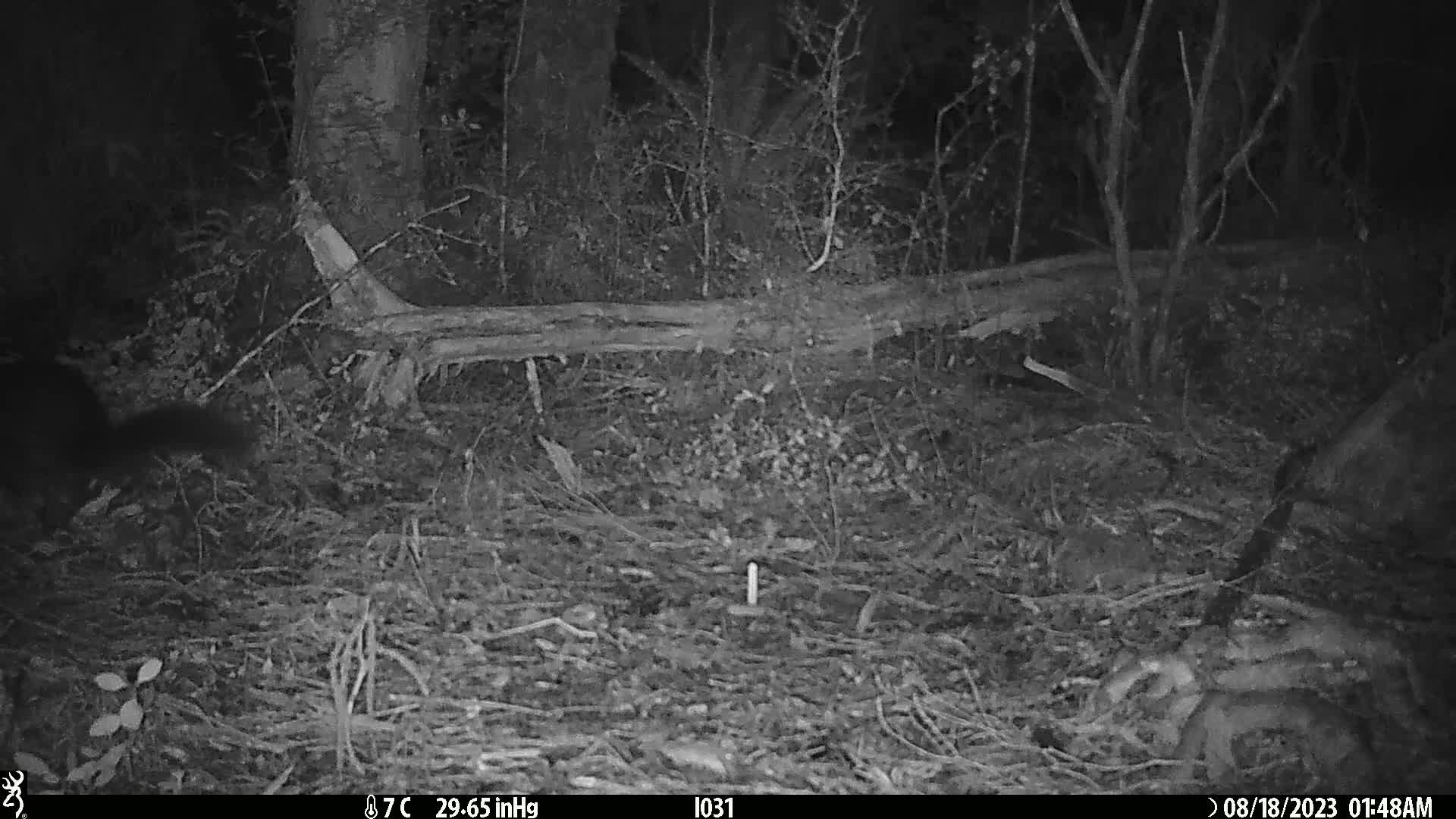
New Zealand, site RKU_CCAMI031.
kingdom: Animalia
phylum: Chordata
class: Mammalia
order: Diprotodontia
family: Phalangeridae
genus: Trichosurus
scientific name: Trichosurus vulpecula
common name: common brushtail possum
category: possum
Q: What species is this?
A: Possum (common brushtail possum) (Trichosurus vulpecula).